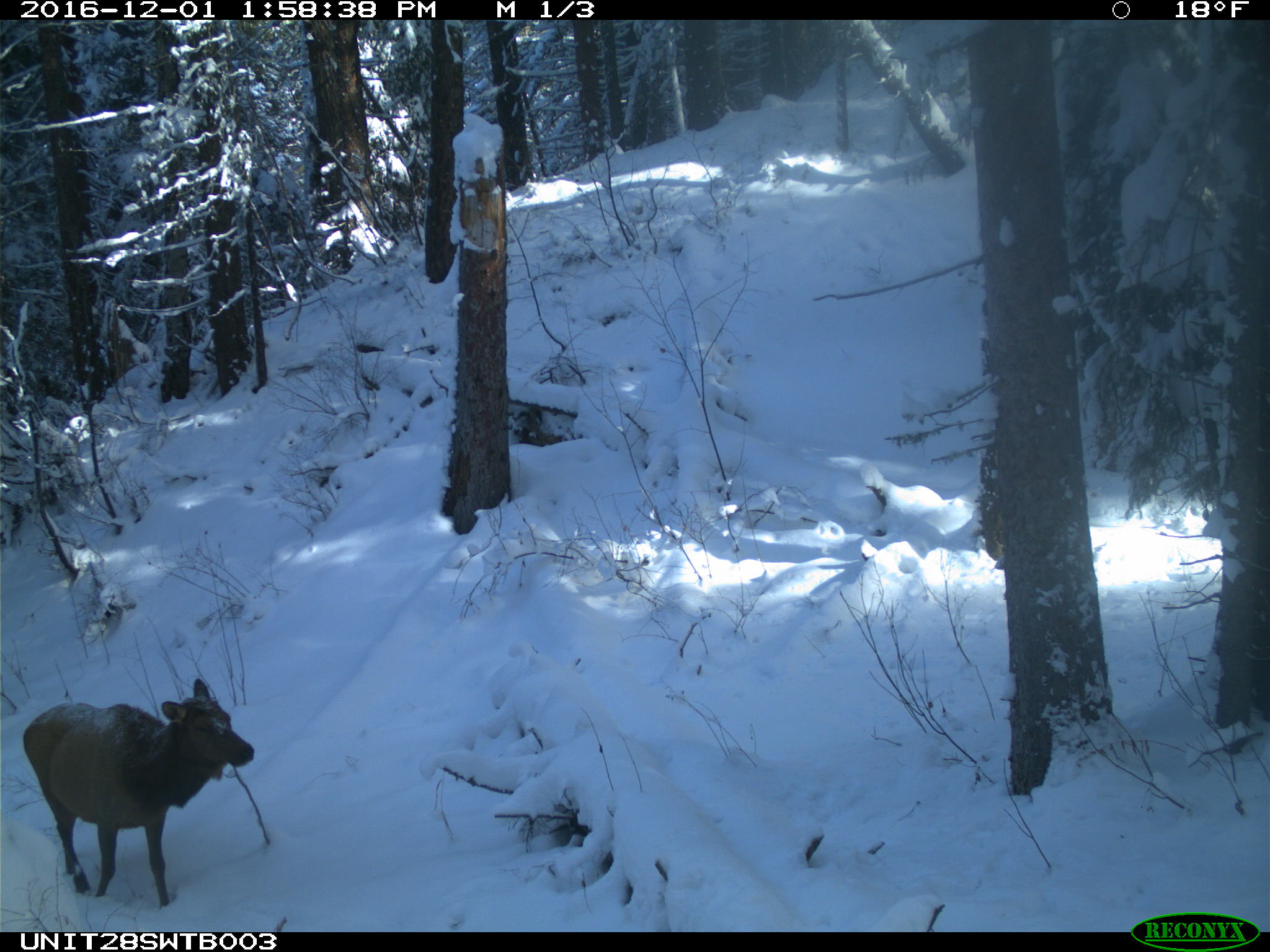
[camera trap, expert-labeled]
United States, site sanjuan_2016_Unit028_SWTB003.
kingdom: Animalia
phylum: Chordata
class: Mammalia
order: Artiodactyla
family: Cervidae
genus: Cervus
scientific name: Cervus elaphus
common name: red deer